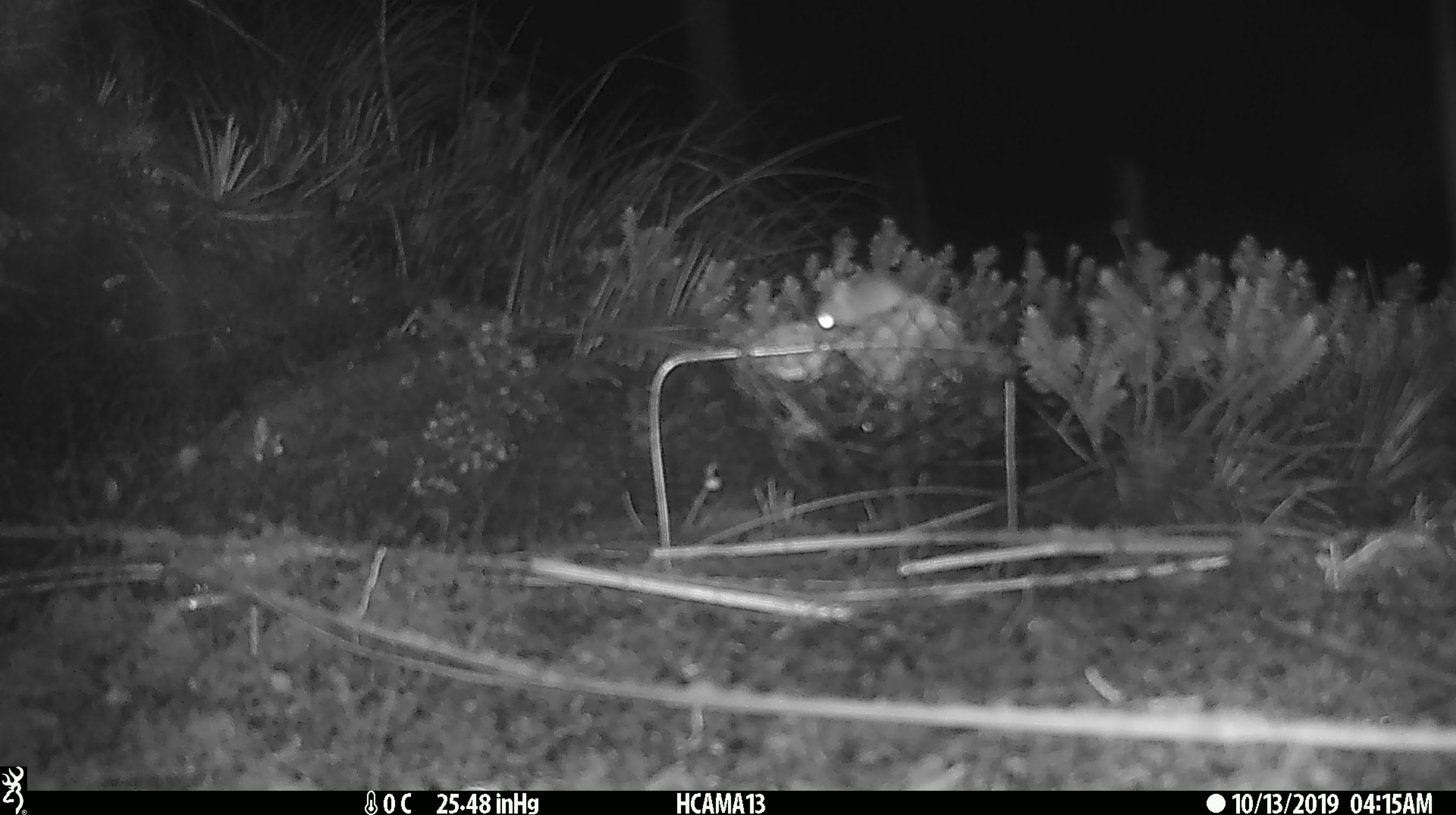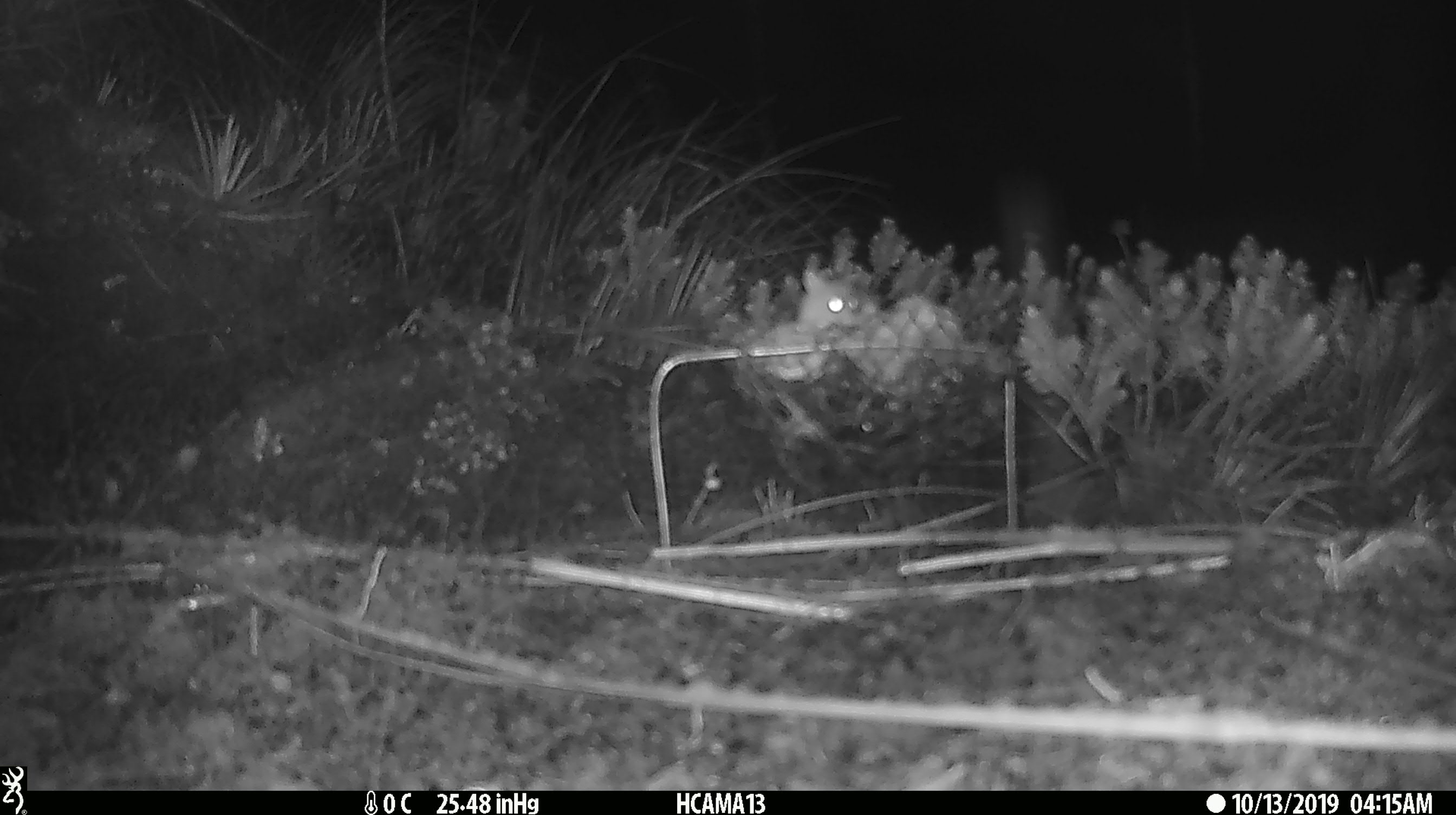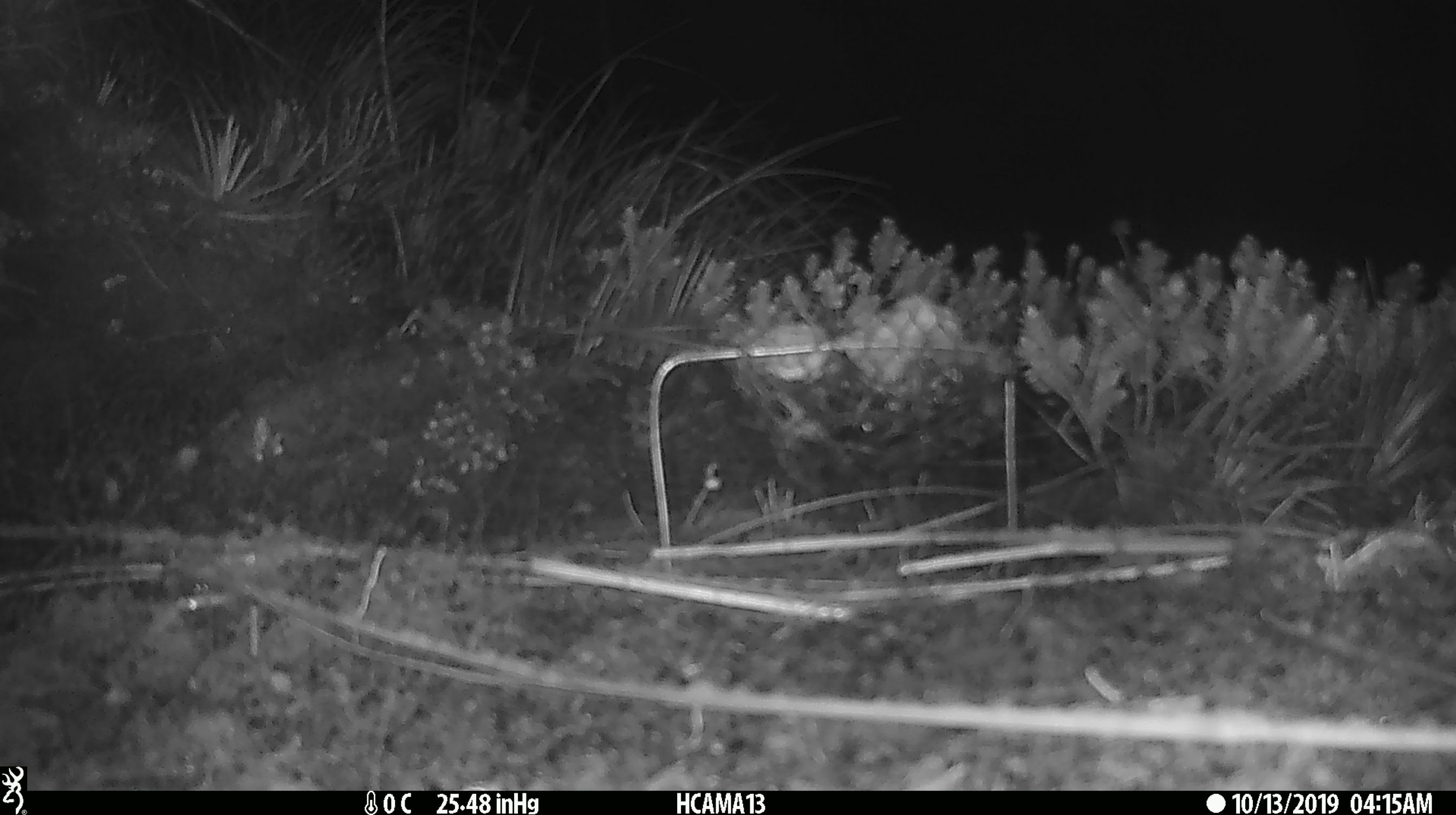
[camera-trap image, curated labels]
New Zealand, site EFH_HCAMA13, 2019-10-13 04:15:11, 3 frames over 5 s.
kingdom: Animalia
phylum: Chordata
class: Mammalia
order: Rodentia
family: Muridae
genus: Mus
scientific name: Mus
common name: mouse